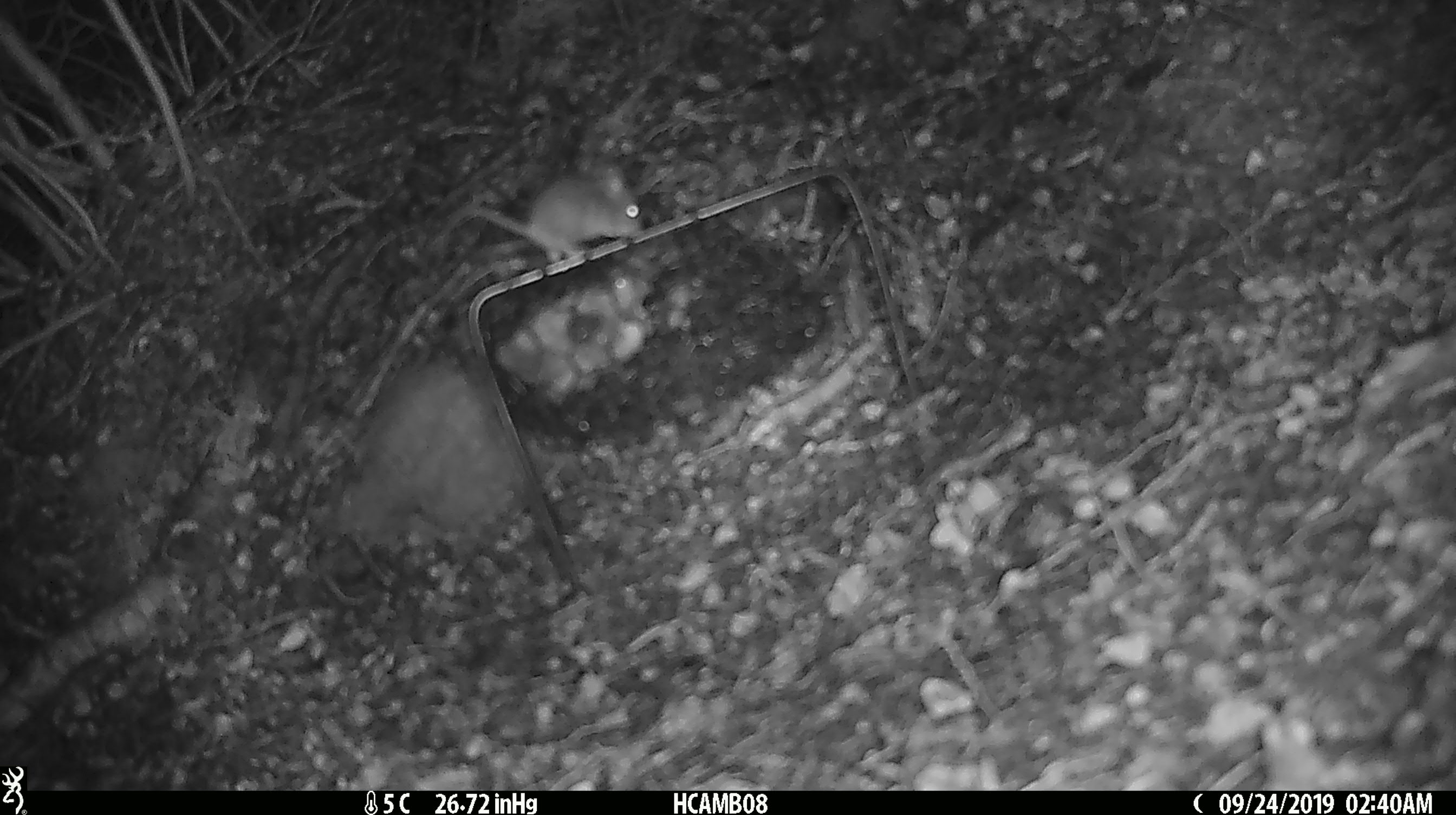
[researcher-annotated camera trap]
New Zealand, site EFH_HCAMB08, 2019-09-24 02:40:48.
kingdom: Animalia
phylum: Chordata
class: Mammalia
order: Rodentia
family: Muridae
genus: Mus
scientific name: Mus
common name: mouse